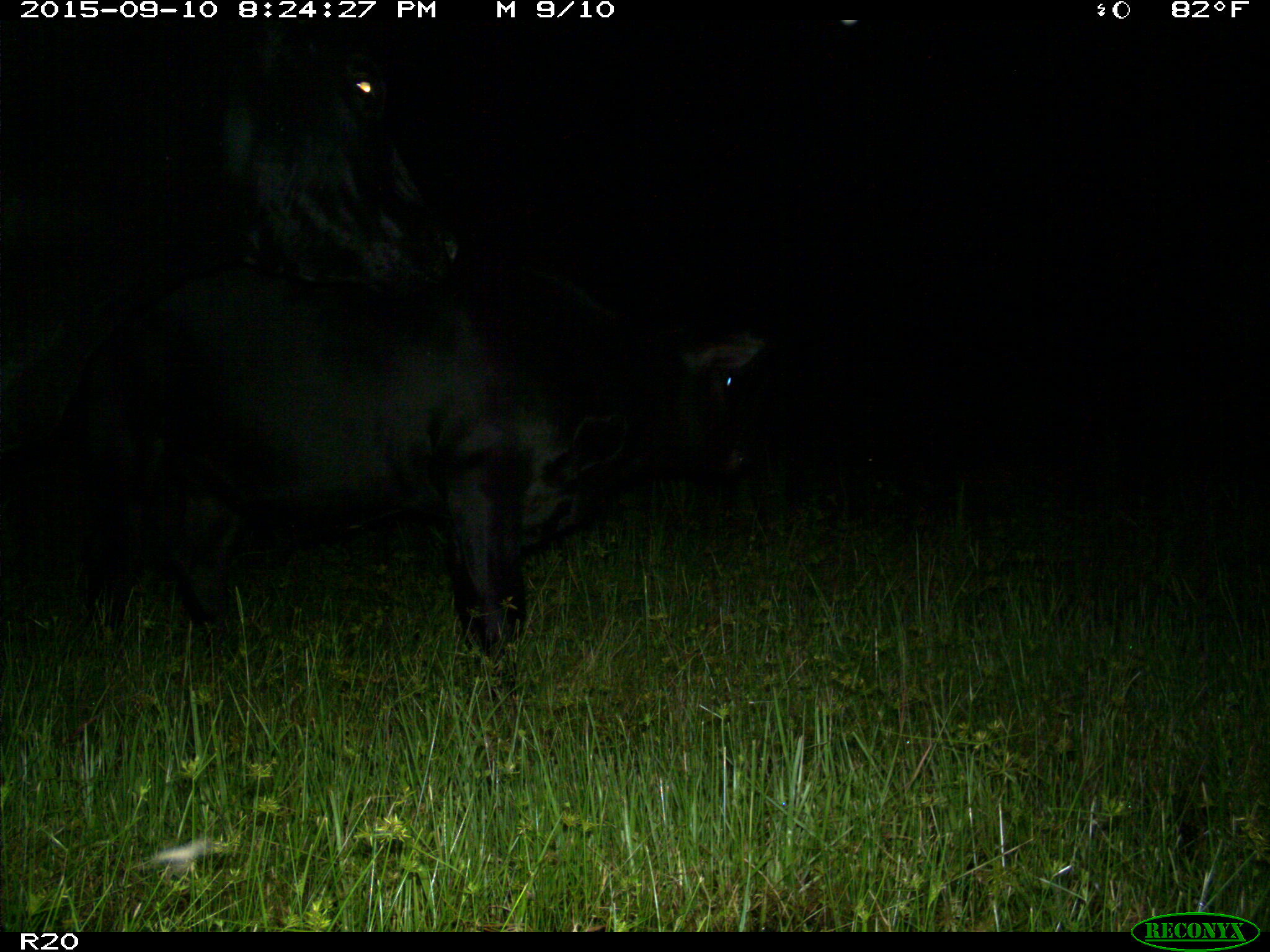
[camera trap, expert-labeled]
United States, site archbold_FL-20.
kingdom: Animalia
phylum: Chordata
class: Mammalia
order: Artiodactyla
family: Bovidae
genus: Bos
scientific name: Bos taurus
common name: domestic cow